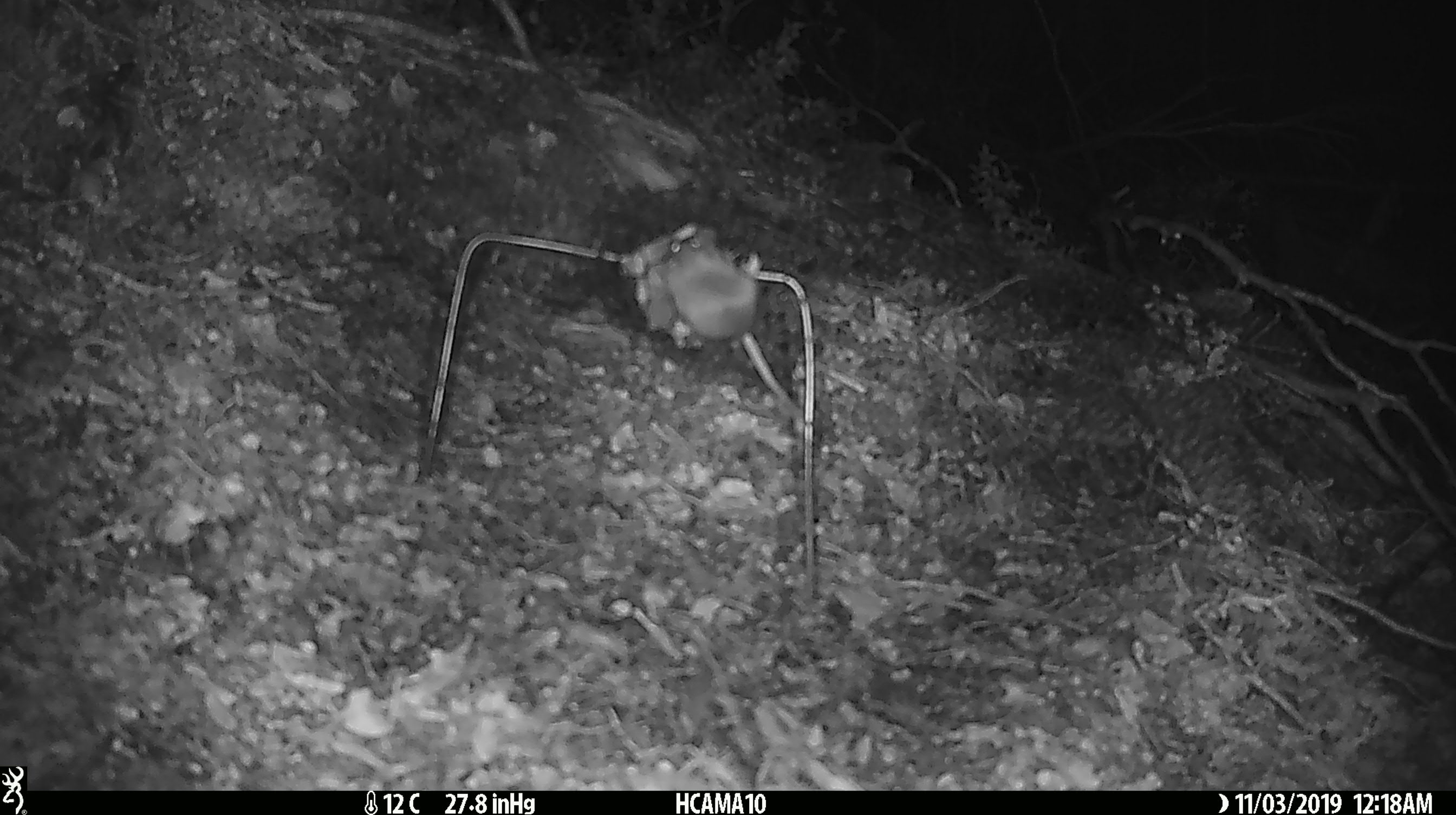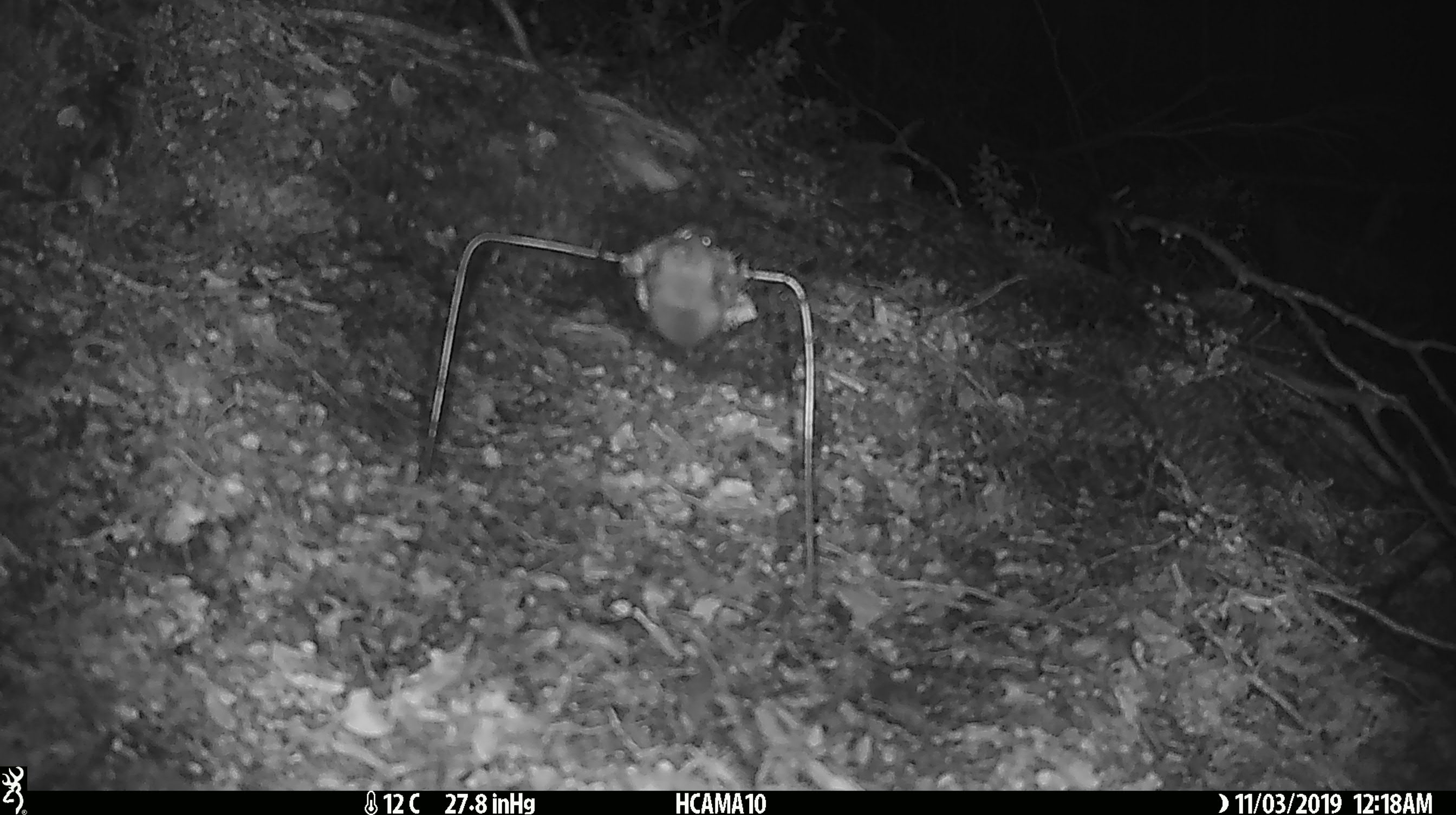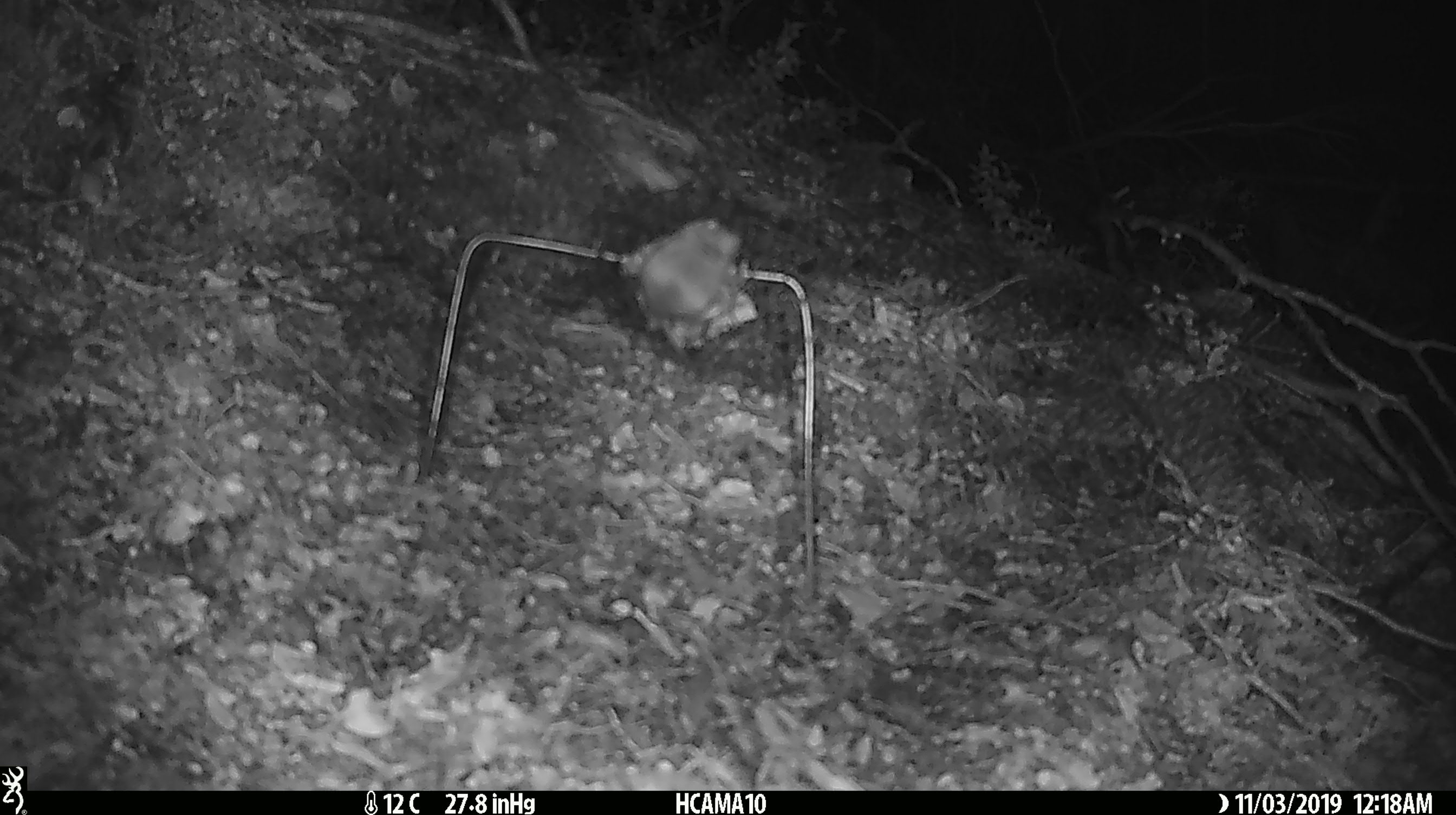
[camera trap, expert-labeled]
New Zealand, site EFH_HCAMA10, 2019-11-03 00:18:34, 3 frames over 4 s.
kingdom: Animalia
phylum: Chordata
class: Mammalia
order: Rodentia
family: Muridae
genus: Mus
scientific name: Mus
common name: mouse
Mouse (Mus).